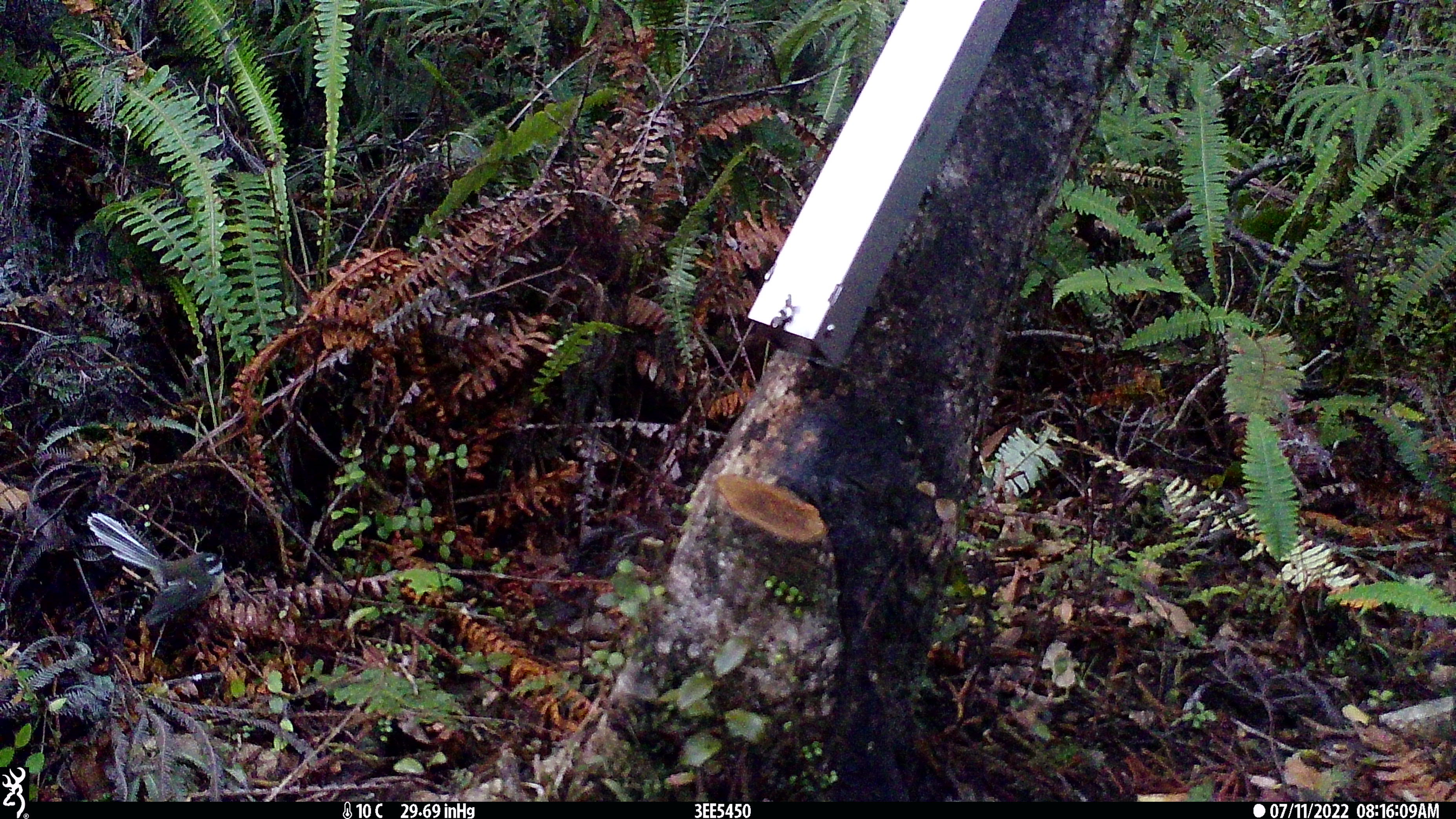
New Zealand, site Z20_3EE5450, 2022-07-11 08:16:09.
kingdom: Animalia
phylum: Chordata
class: Aves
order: Passeriformes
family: Rhipiduridae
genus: Rhipidura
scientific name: Rhipidura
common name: fantails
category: fantail